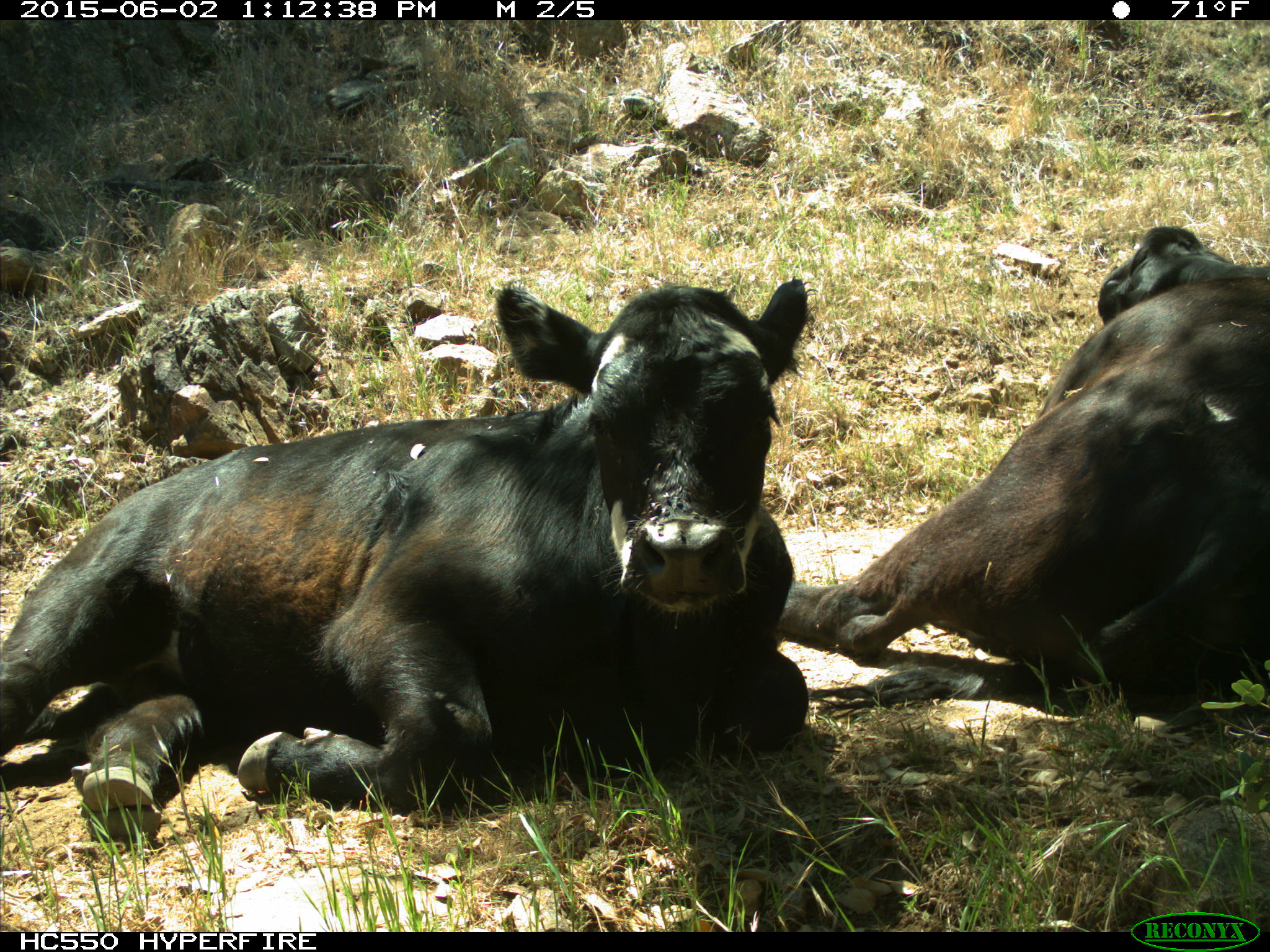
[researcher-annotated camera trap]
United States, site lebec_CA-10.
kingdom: Animalia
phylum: Chordata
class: Mammalia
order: Artiodactyla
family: Bovidae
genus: Bos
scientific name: Bos taurus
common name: domestic cow